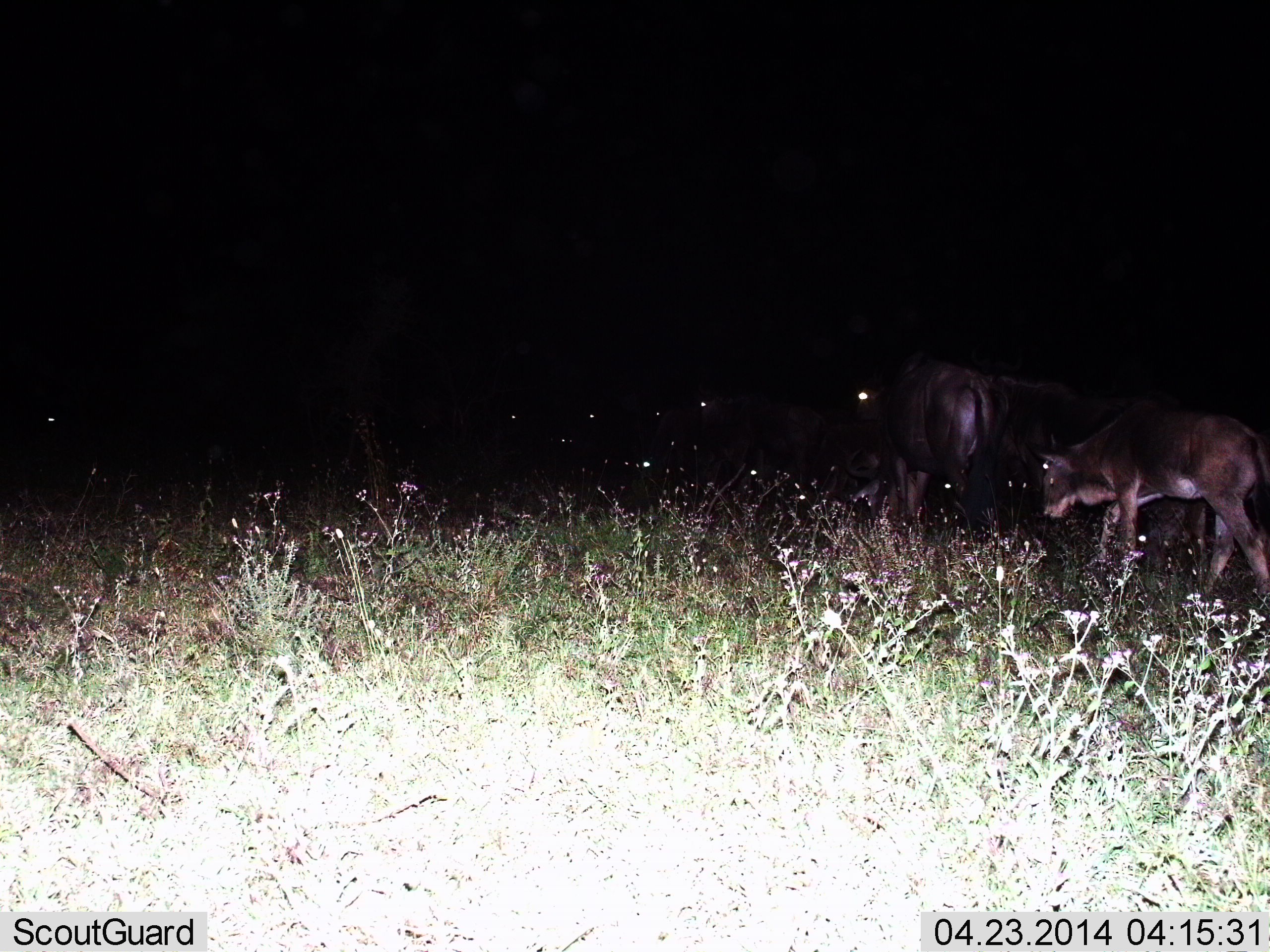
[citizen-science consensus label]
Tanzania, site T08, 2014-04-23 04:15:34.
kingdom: Animalia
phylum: Chordata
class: Mammalia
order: Artiodactyla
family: Bovidae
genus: Connochaetes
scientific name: Connochaetes taurinus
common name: blue wildebeest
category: wildebeest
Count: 2.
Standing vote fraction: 40%.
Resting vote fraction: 0%.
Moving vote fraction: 60%.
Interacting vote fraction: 0%.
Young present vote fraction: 100%.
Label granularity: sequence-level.